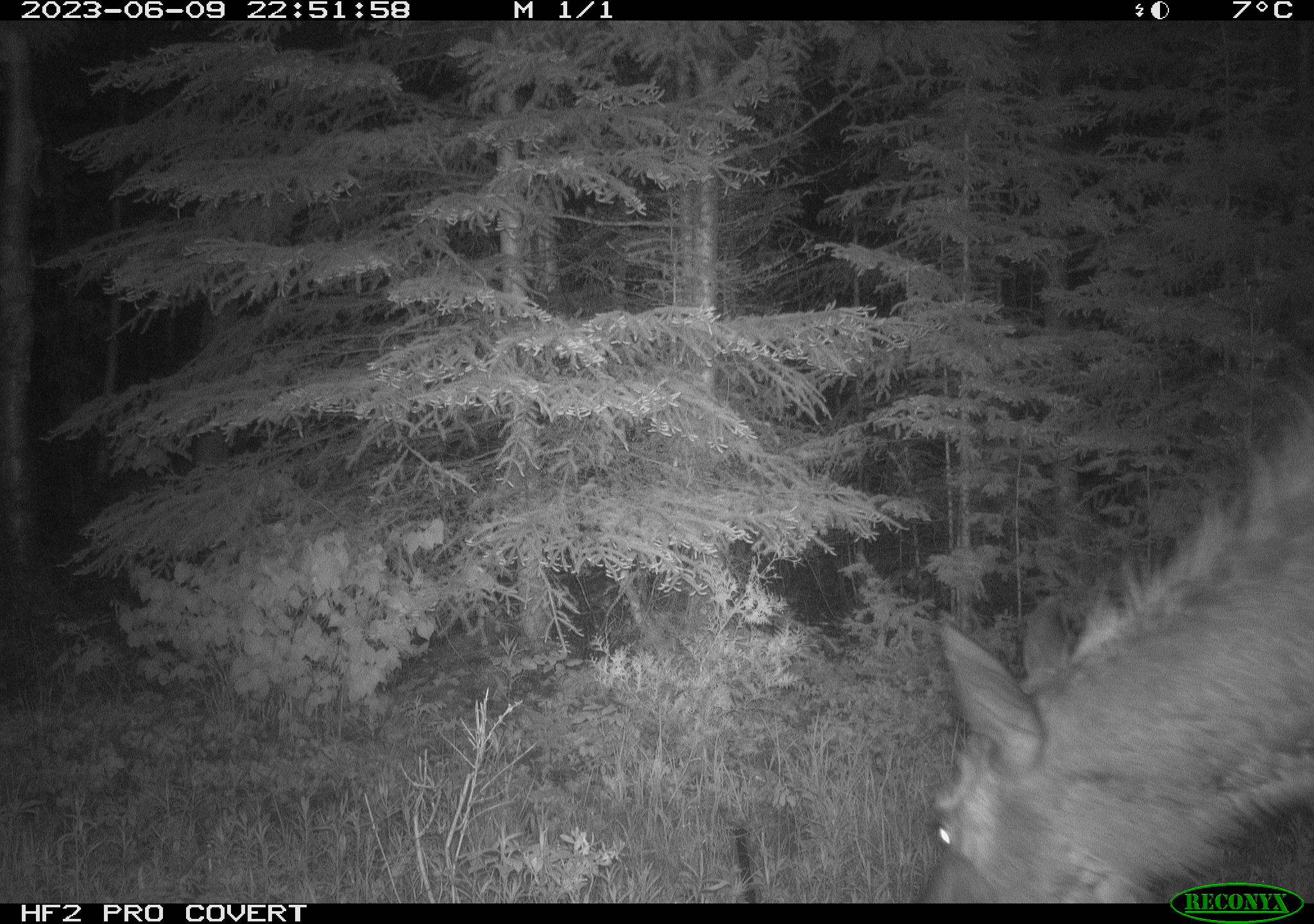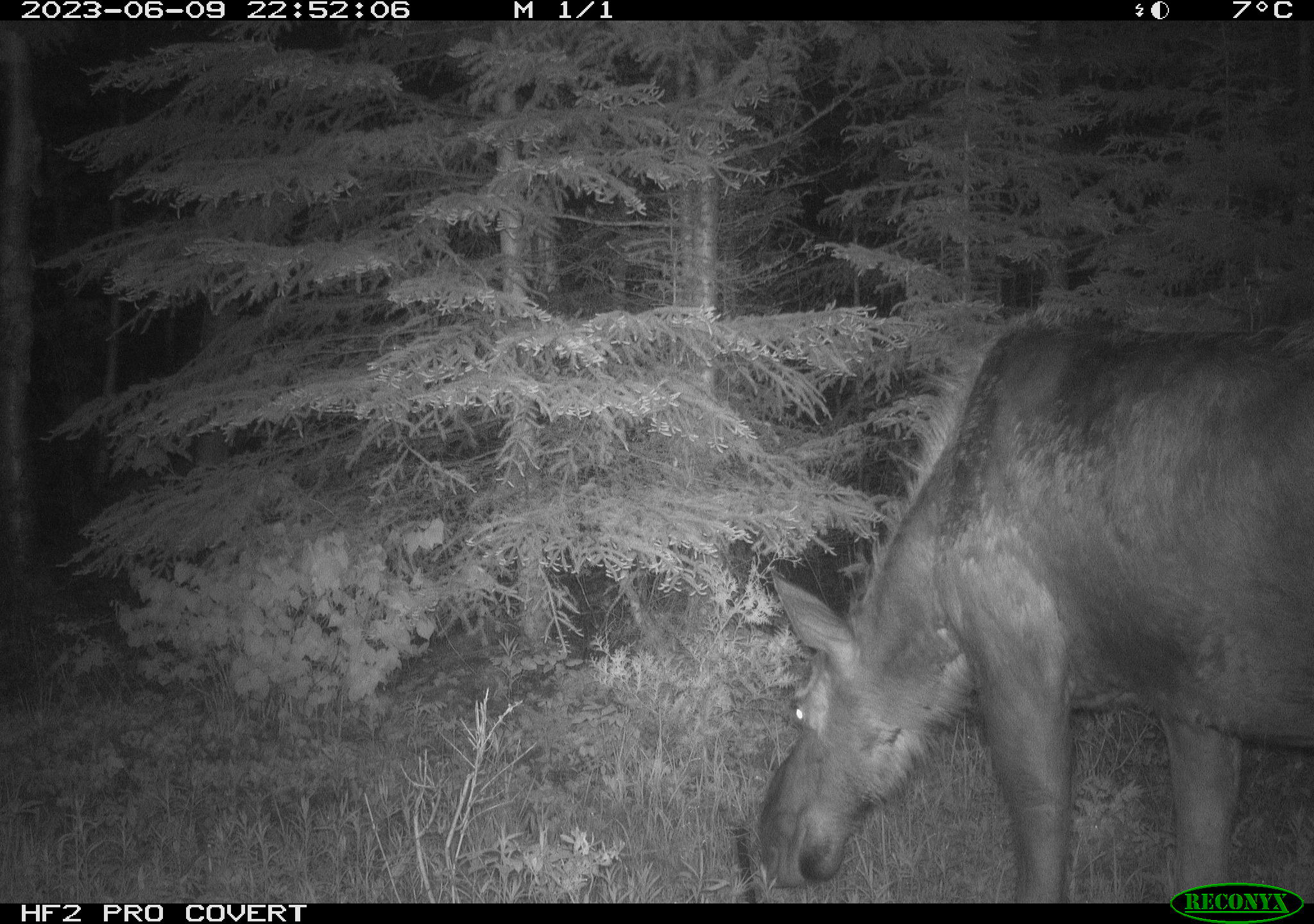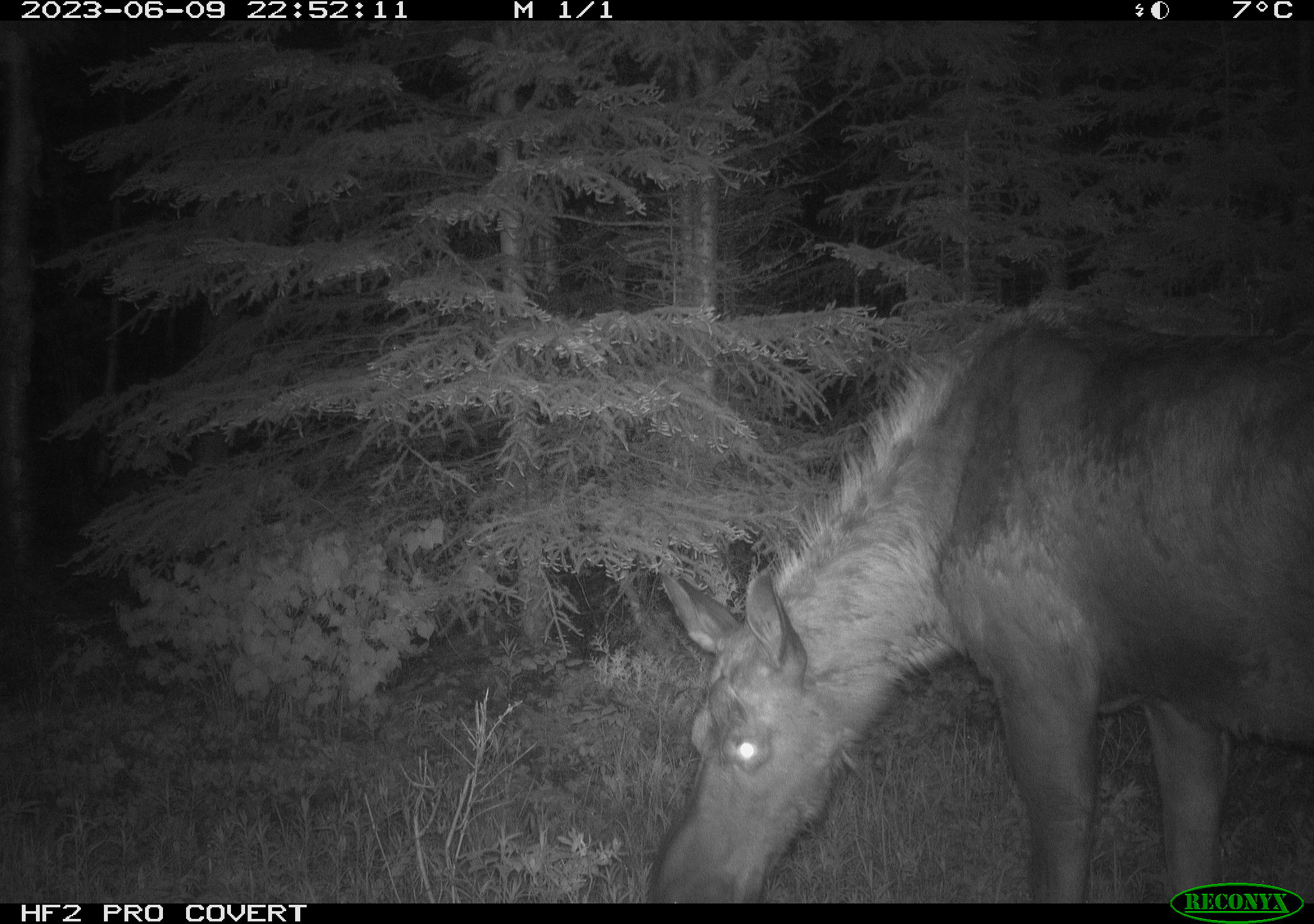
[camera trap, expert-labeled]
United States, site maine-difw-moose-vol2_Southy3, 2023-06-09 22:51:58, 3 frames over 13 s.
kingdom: Animalia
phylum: Chordata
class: Mammalia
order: Artiodactyla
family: Cervidae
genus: Alces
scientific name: Alces alces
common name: moose